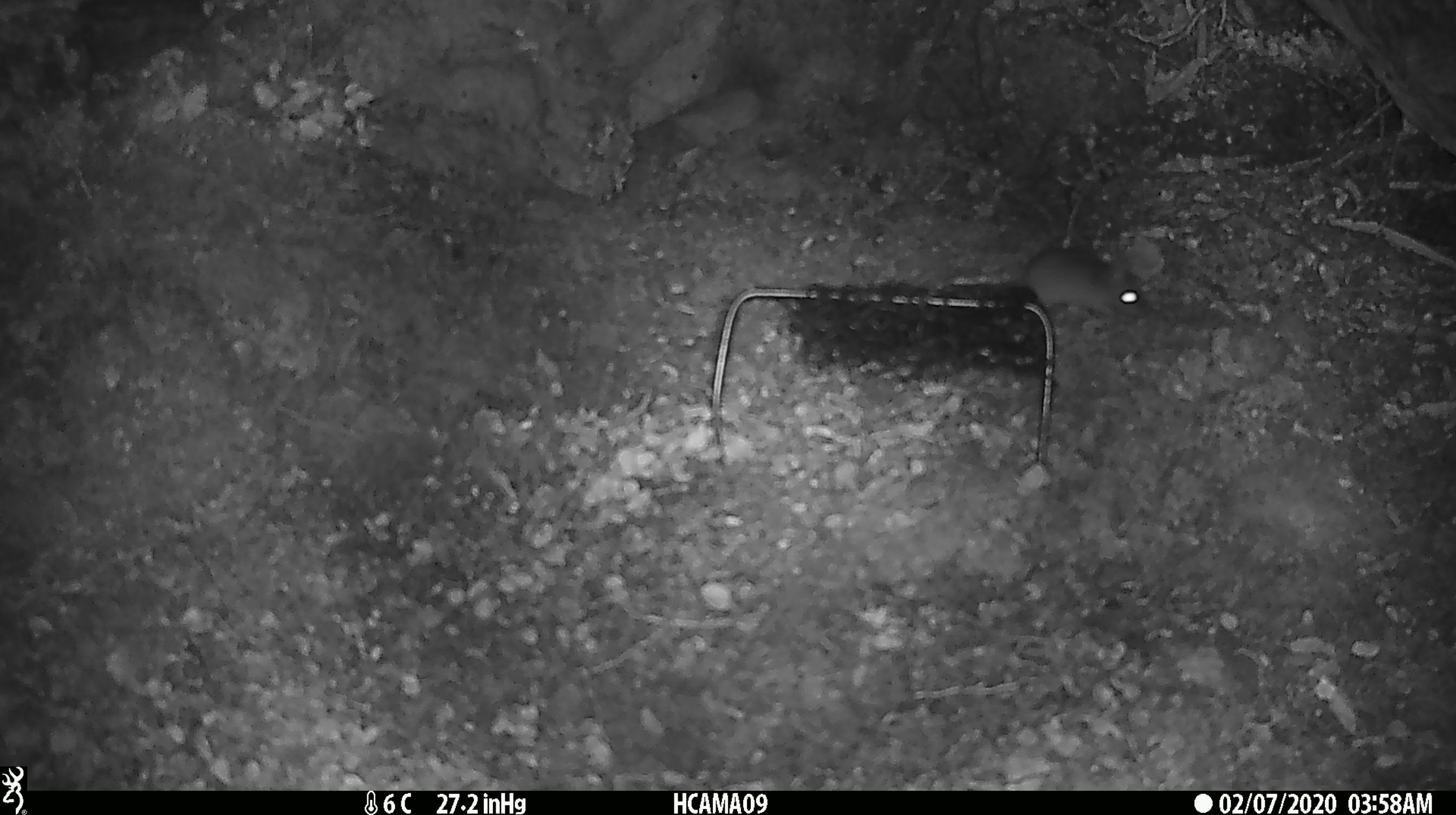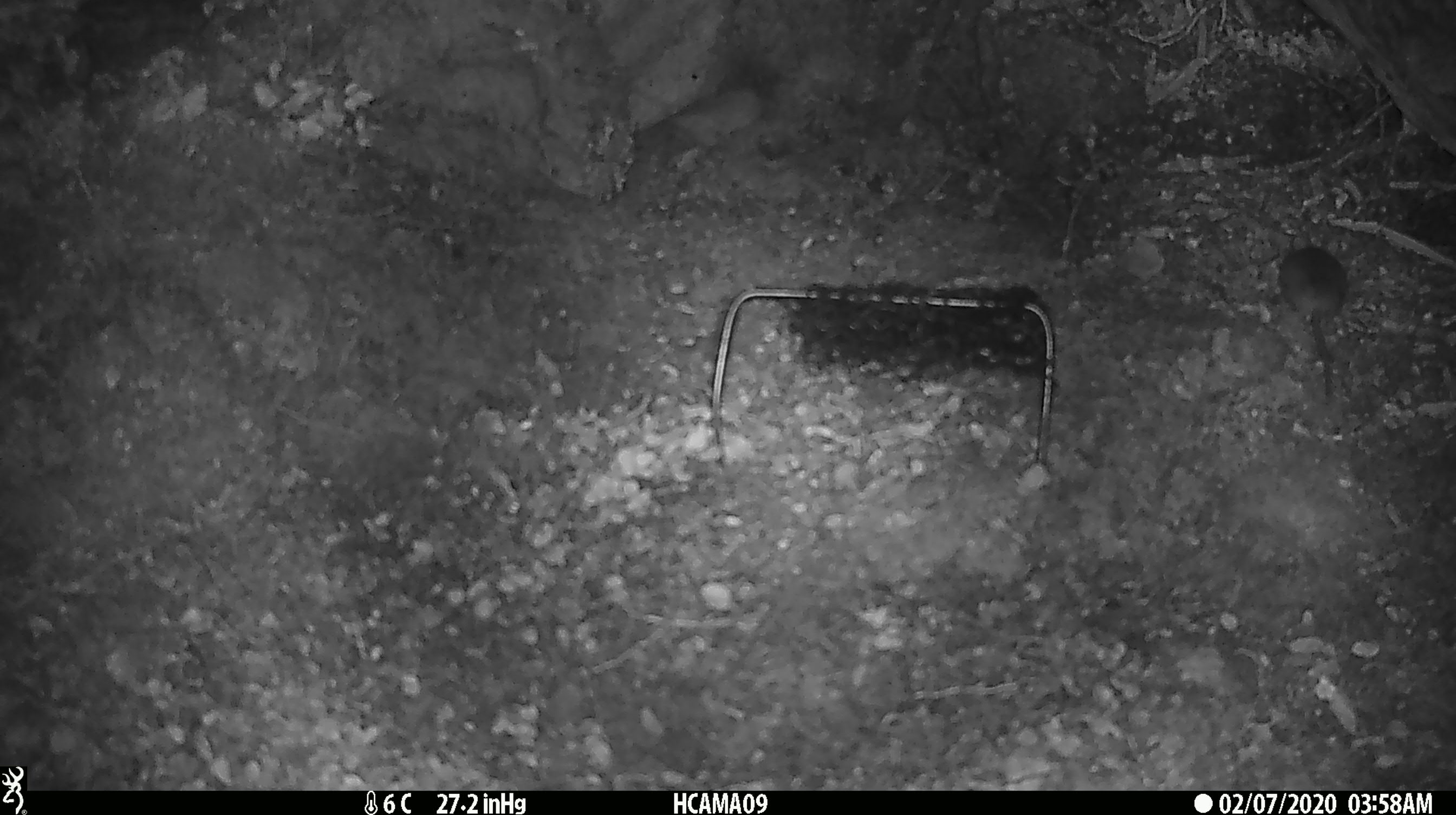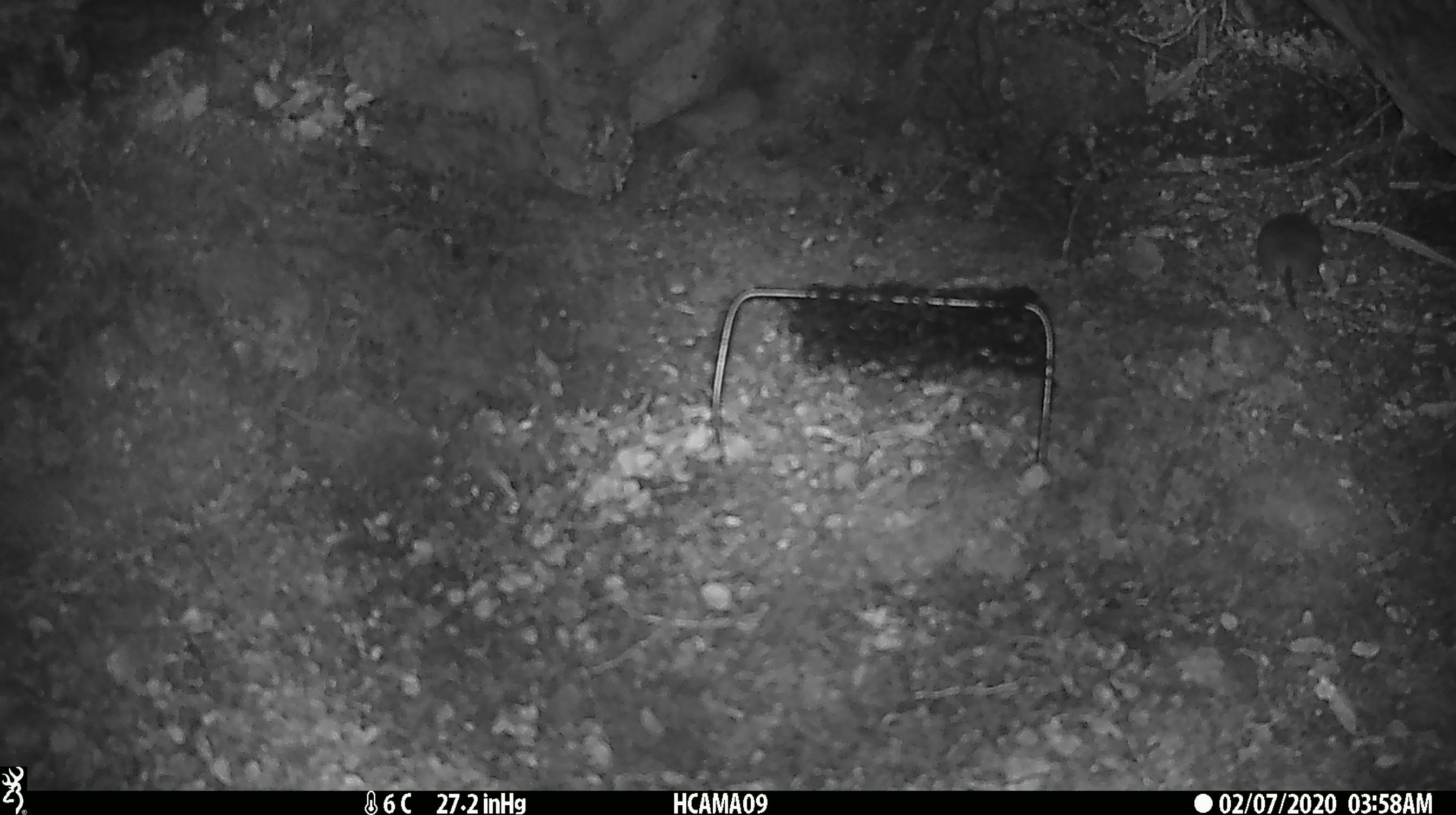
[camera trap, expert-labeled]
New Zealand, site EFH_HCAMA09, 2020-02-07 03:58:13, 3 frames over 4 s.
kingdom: Animalia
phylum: Chordata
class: Mammalia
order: Rodentia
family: Muridae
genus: Mus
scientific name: Mus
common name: mouse